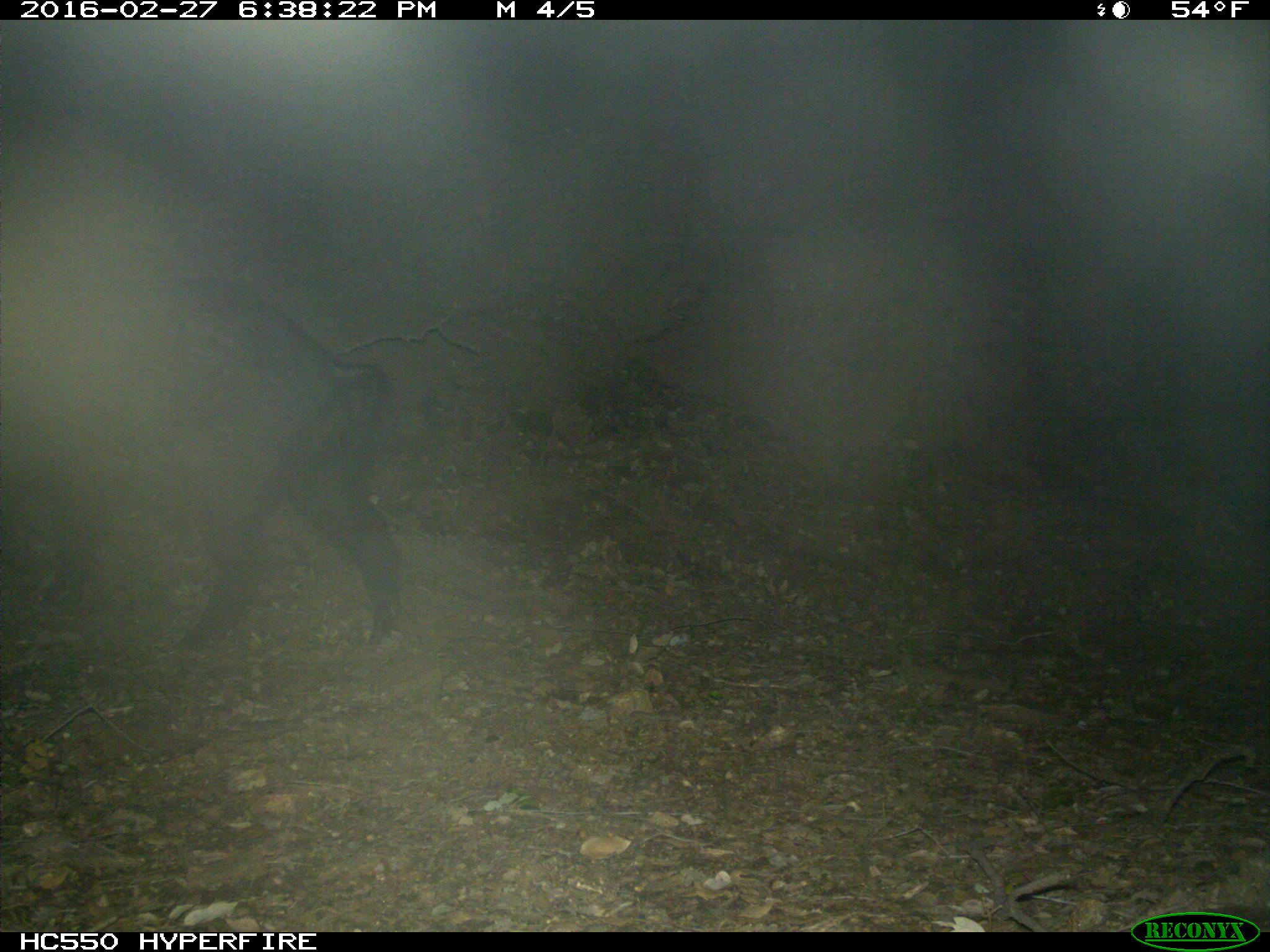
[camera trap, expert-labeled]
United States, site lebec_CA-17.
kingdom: Animalia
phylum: Chordata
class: Mammalia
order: Artiodactyla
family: Suidae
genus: Sus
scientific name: Sus scrofa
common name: wild boar